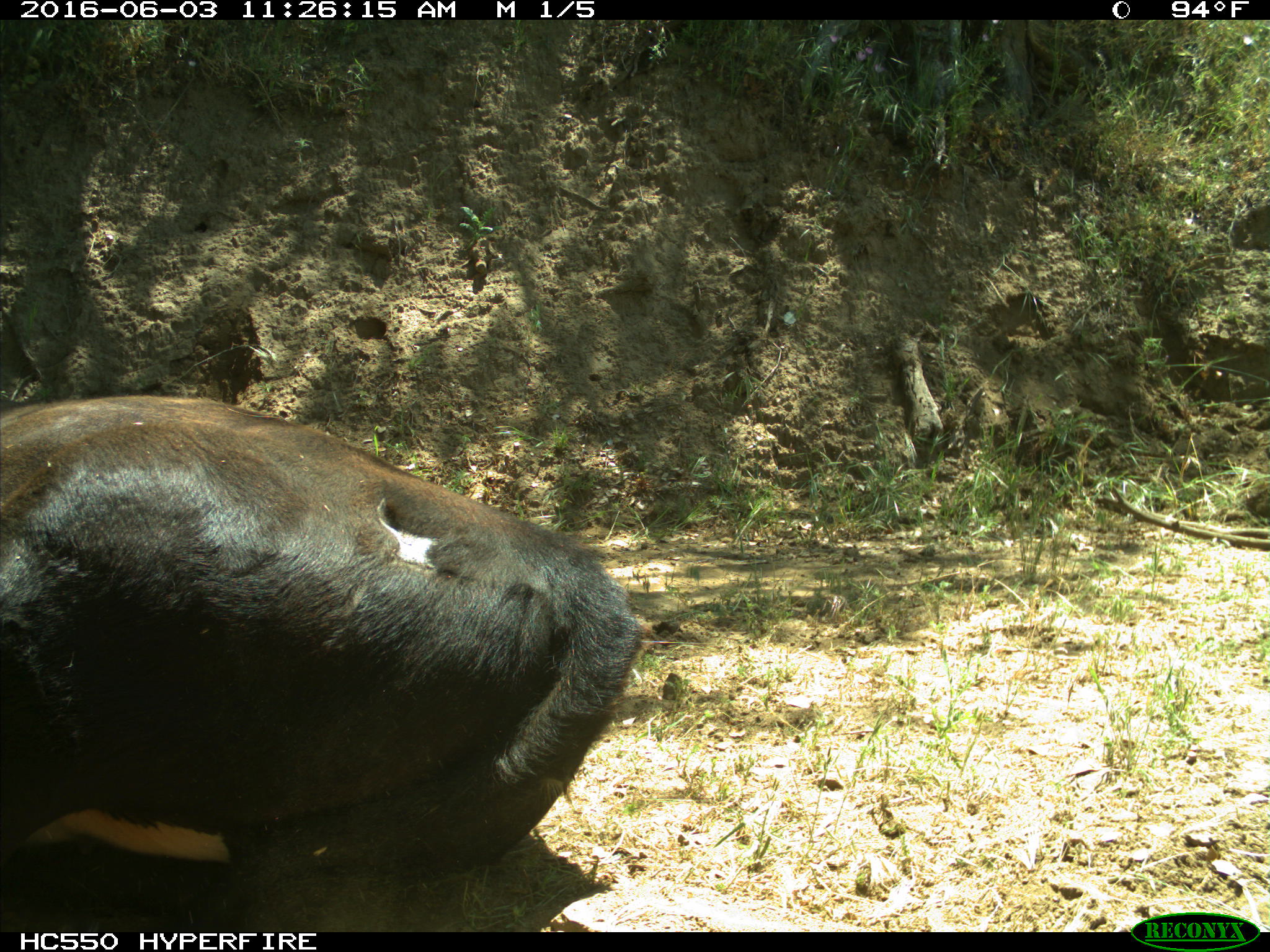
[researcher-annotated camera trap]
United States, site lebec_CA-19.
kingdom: Animalia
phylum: Chordata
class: Mammalia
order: Artiodactyla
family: Bovidae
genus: Bos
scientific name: Bos taurus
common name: domestic cow